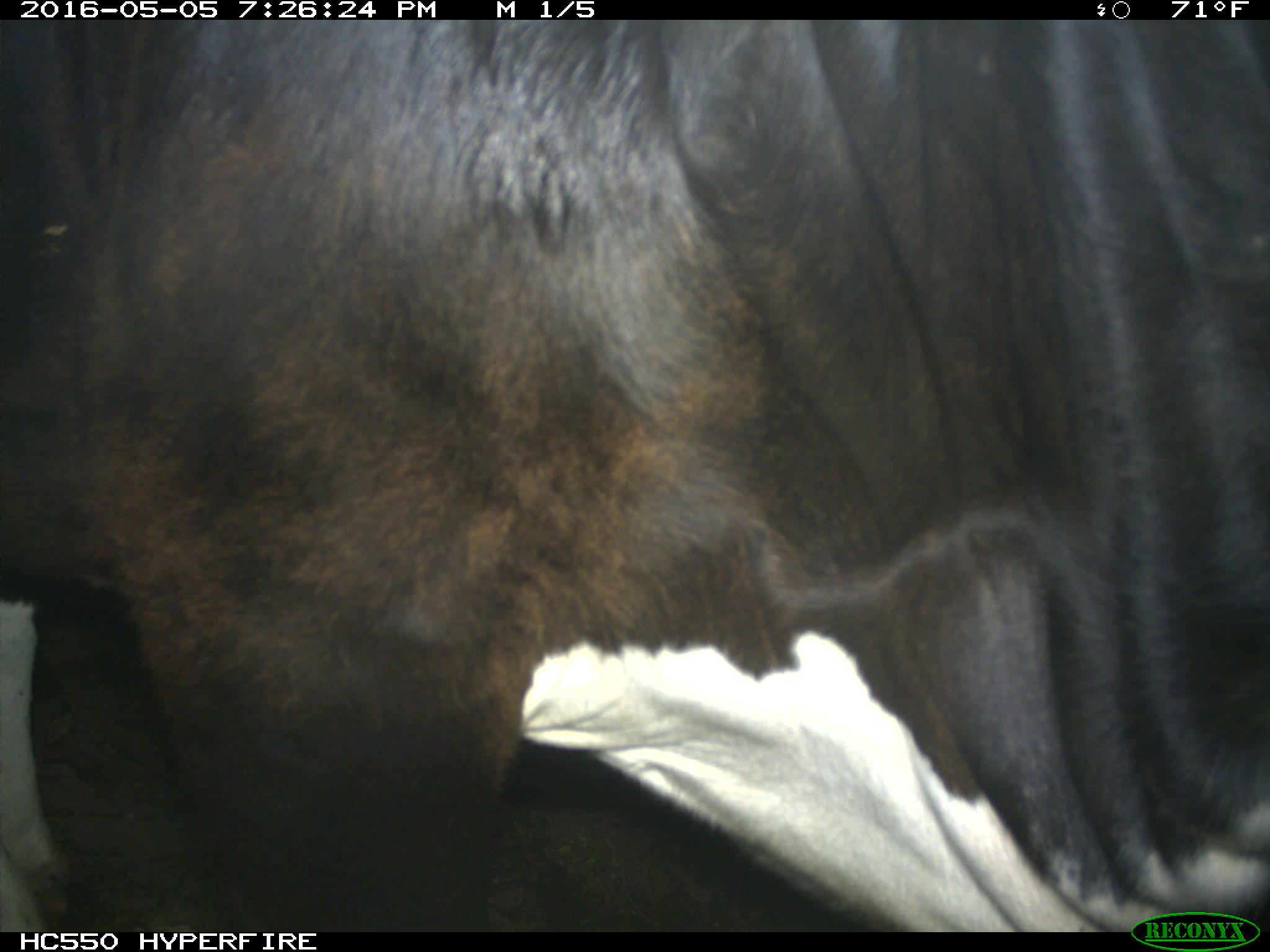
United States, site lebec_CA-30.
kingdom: Animalia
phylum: Chordata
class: Mammalia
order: Artiodactyla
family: Bovidae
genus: Bos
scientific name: Bos taurus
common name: domestic cow